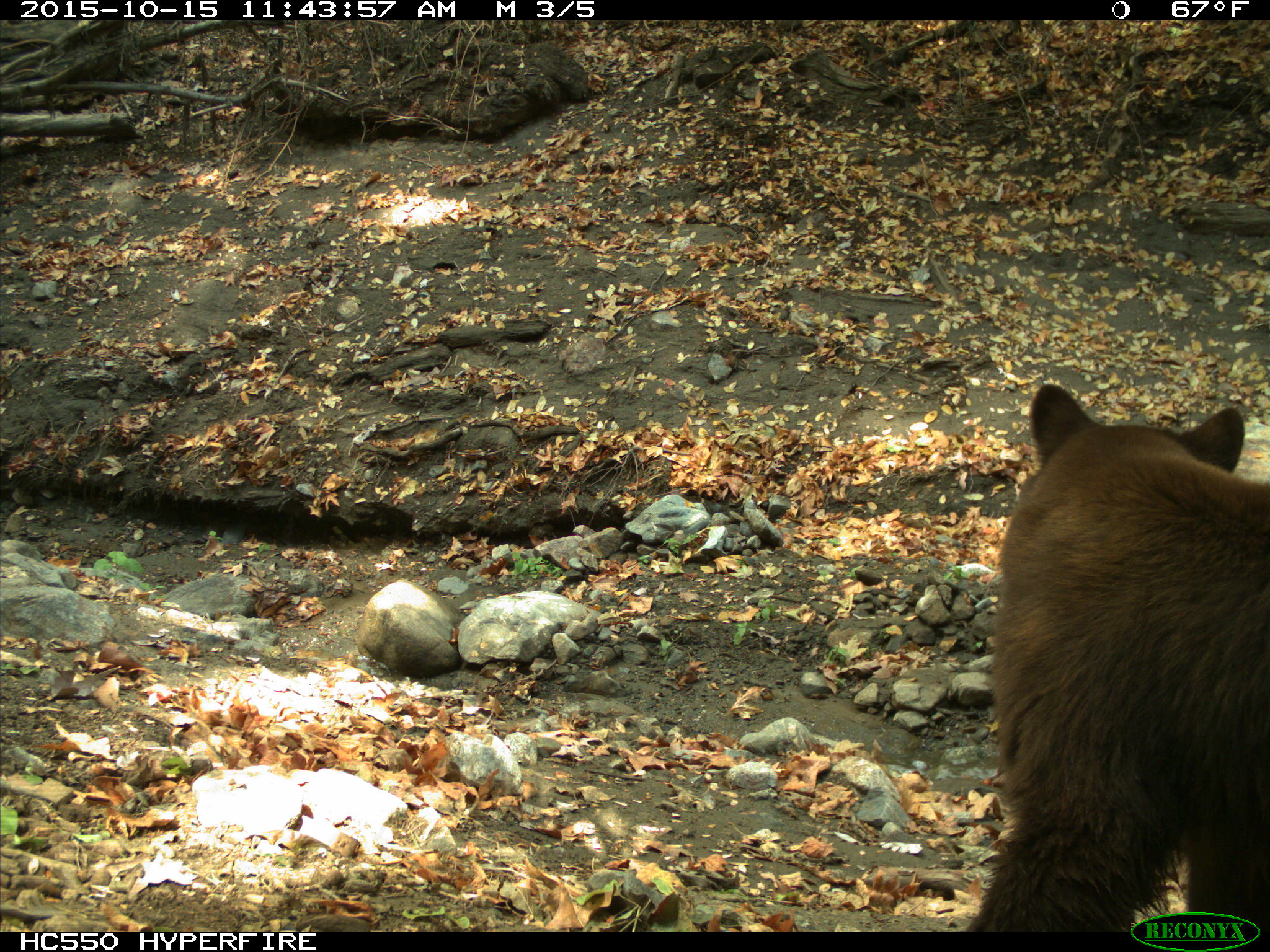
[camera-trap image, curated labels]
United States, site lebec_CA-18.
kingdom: Animalia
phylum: Chordata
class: Mammalia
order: Carnivora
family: Ursidae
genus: Ursus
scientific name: Ursus americanus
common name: american black bear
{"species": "Ursus americanus (american black bear)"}